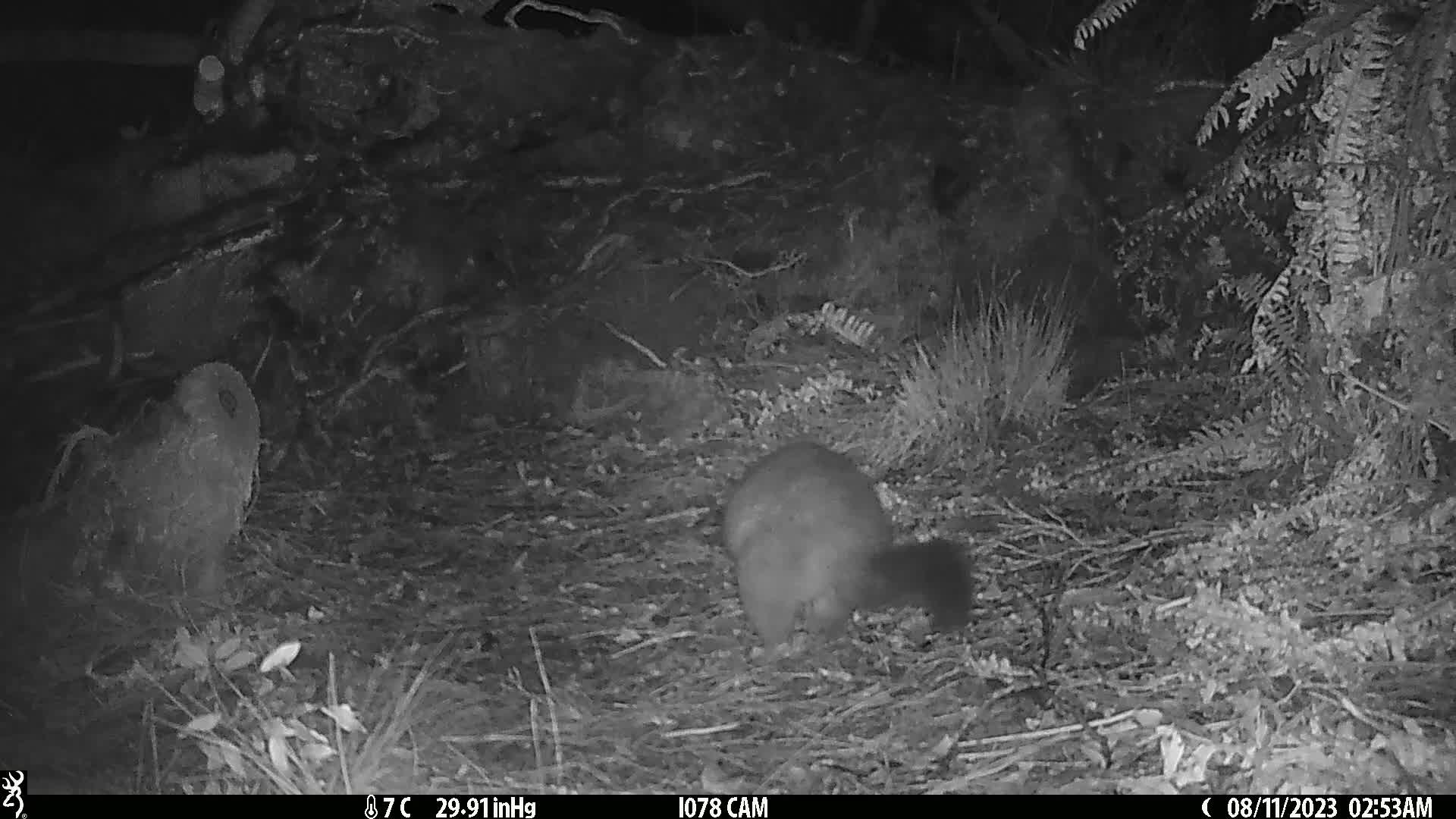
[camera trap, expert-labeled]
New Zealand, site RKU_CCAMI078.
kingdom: Animalia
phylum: Chordata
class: Mammalia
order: Diprotodontia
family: Phalangeridae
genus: Trichosurus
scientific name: Trichosurus vulpecula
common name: common brushtail possum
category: possum